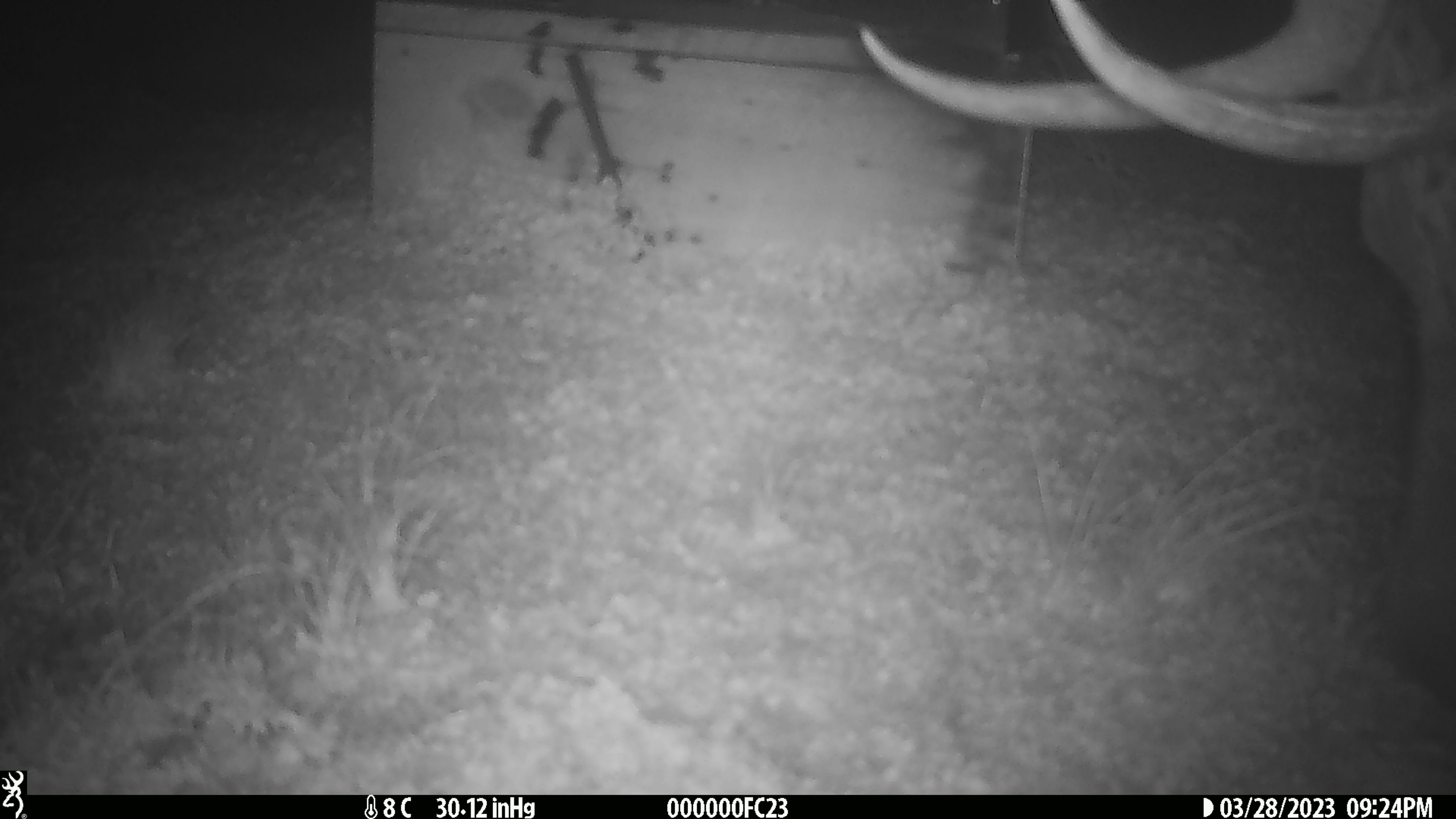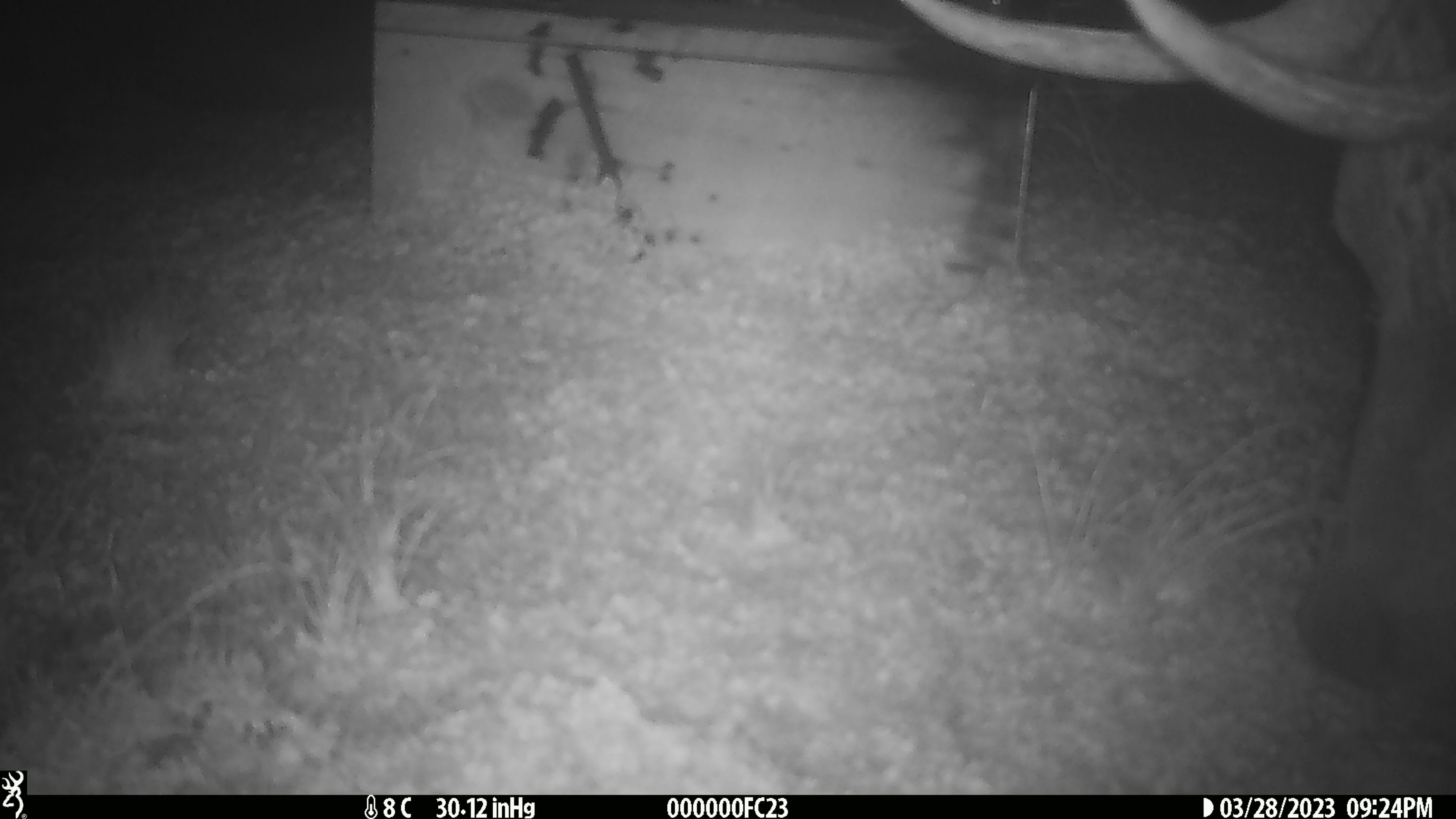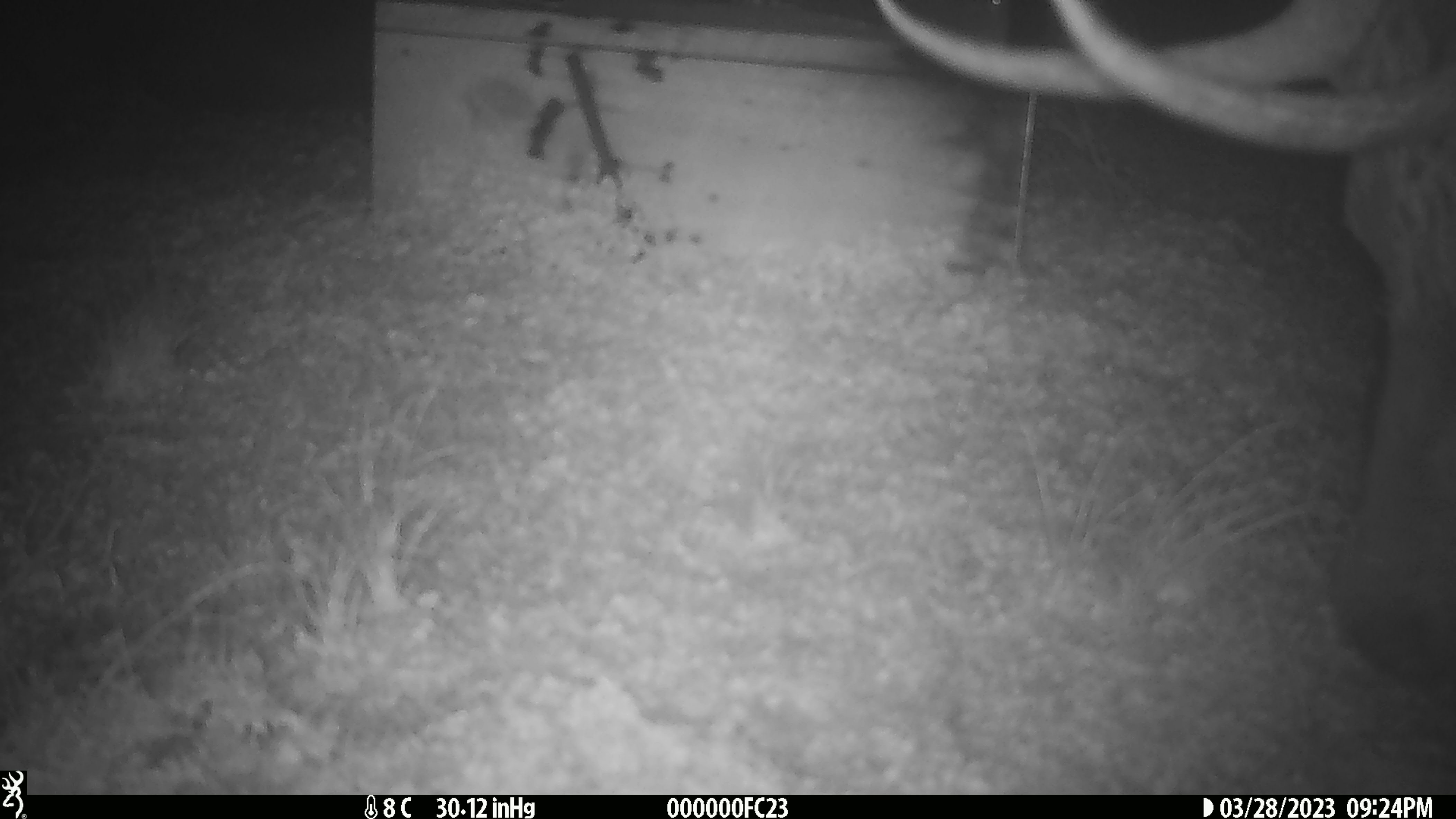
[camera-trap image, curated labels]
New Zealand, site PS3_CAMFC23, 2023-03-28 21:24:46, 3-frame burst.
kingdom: Animalia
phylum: Chordata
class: Mammalia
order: Artiodactyla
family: Cervidae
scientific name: Cervidae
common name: deer